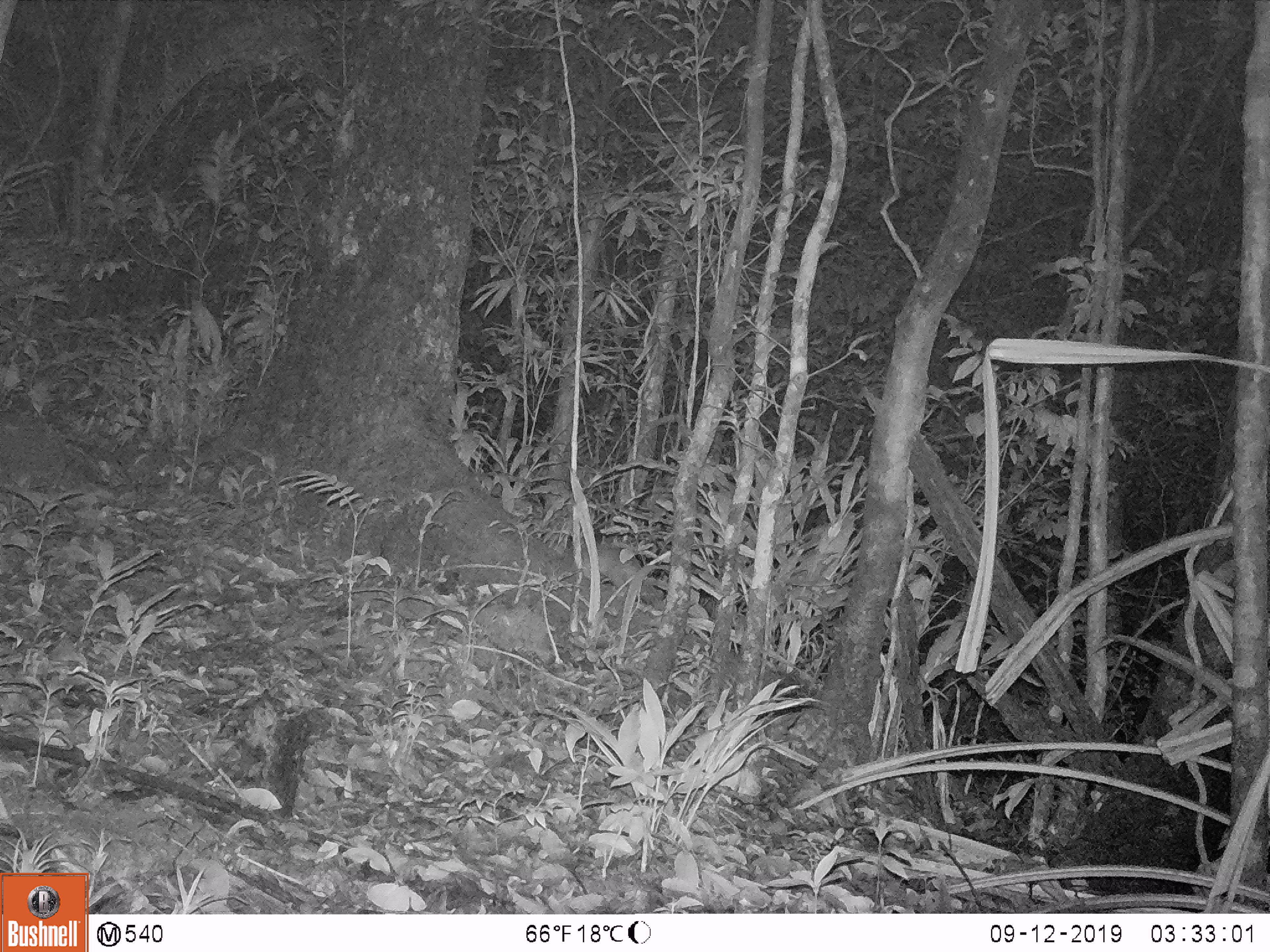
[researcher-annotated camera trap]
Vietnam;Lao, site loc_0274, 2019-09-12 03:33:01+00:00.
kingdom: Animalia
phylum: Chordata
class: Mammalia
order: Carnivora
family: Mustelidae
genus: Melogale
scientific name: Melogale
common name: ferret badger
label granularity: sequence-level